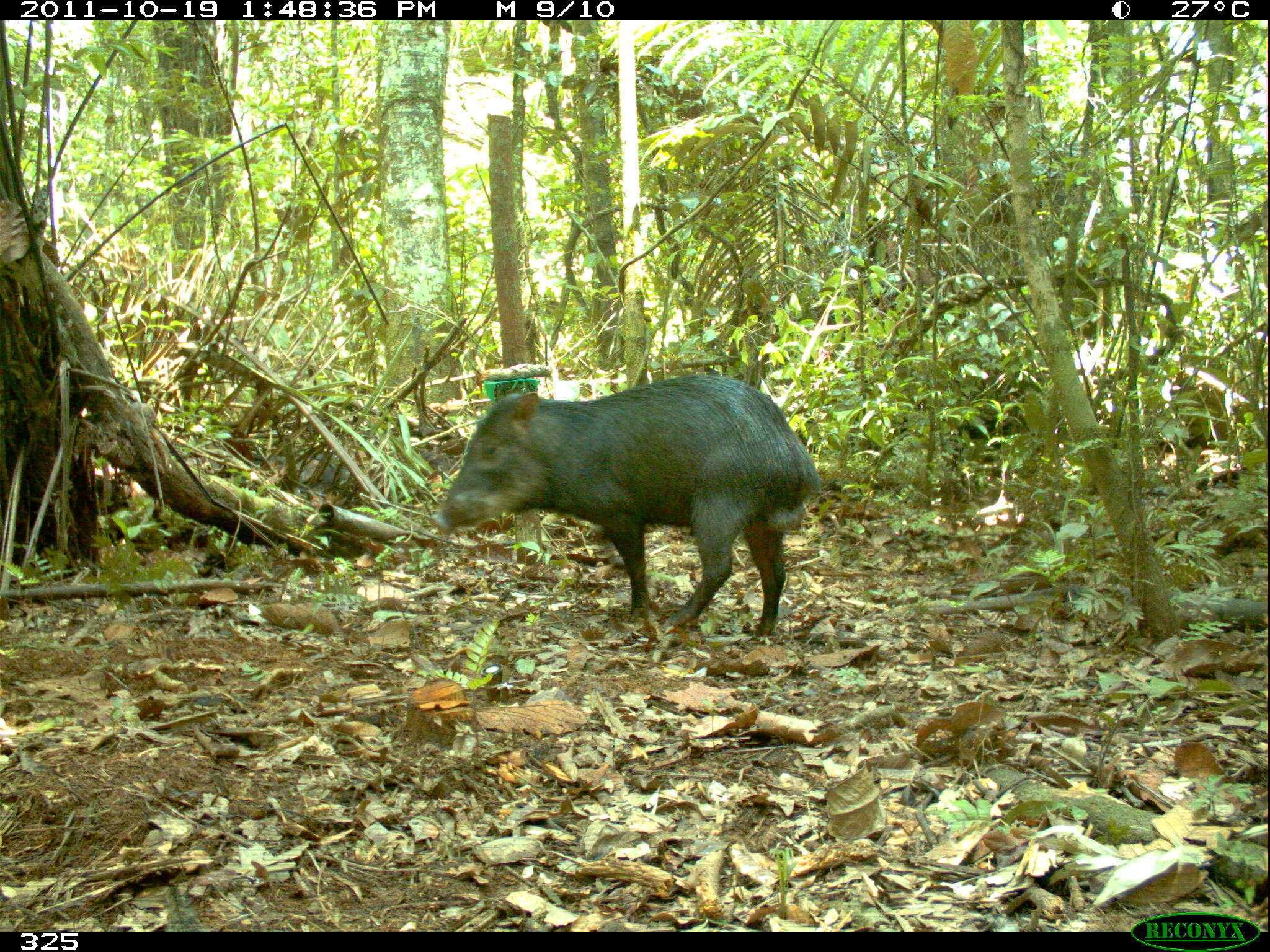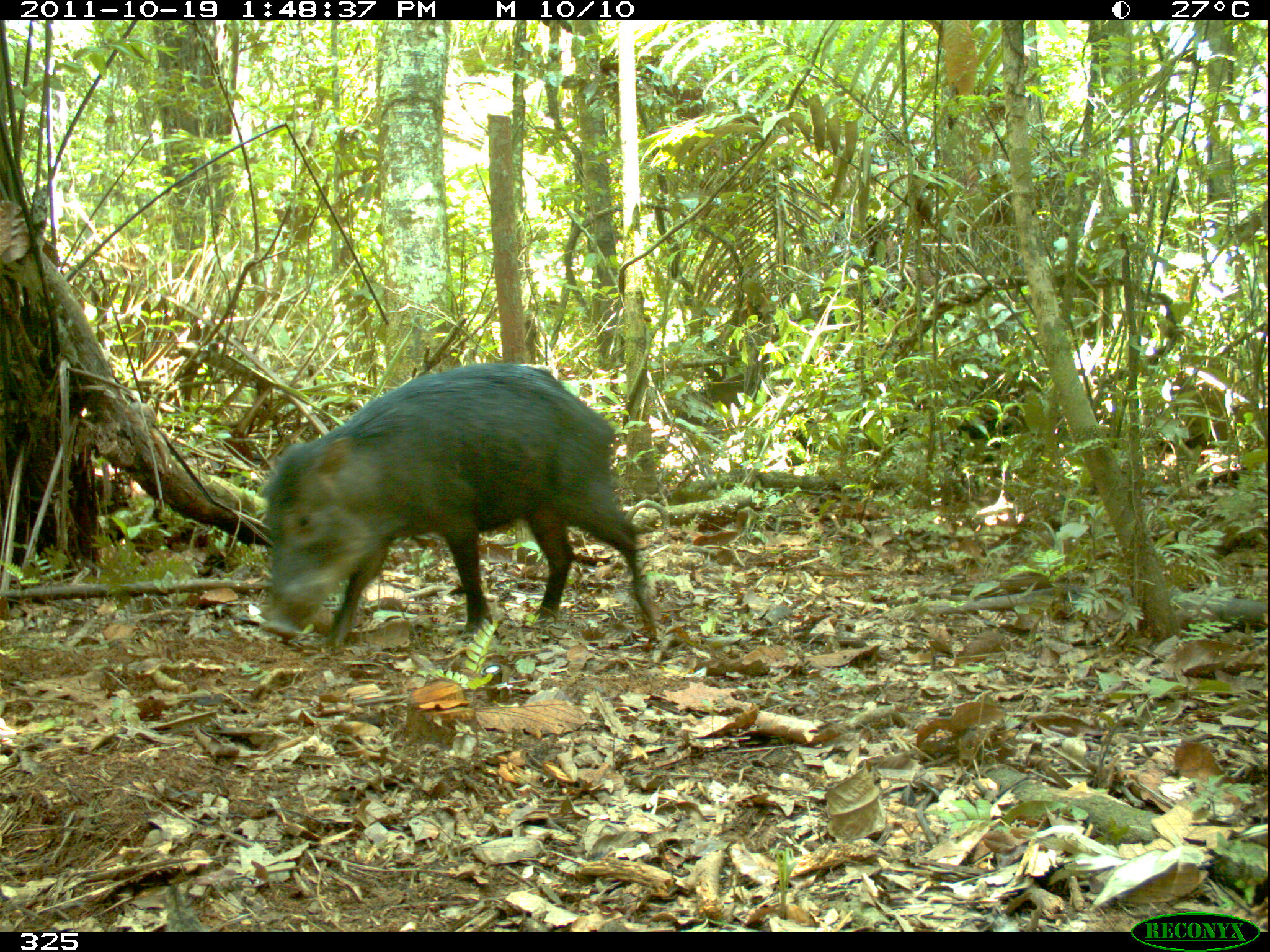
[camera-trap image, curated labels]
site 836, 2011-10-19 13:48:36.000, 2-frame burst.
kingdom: Animalia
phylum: Chordata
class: Mammalia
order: Artiodactyla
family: Tayassuidae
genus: Tayassu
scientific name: Tayassu pecari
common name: white-lipped peccary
Tayassu pecari (white-lipped peccary).